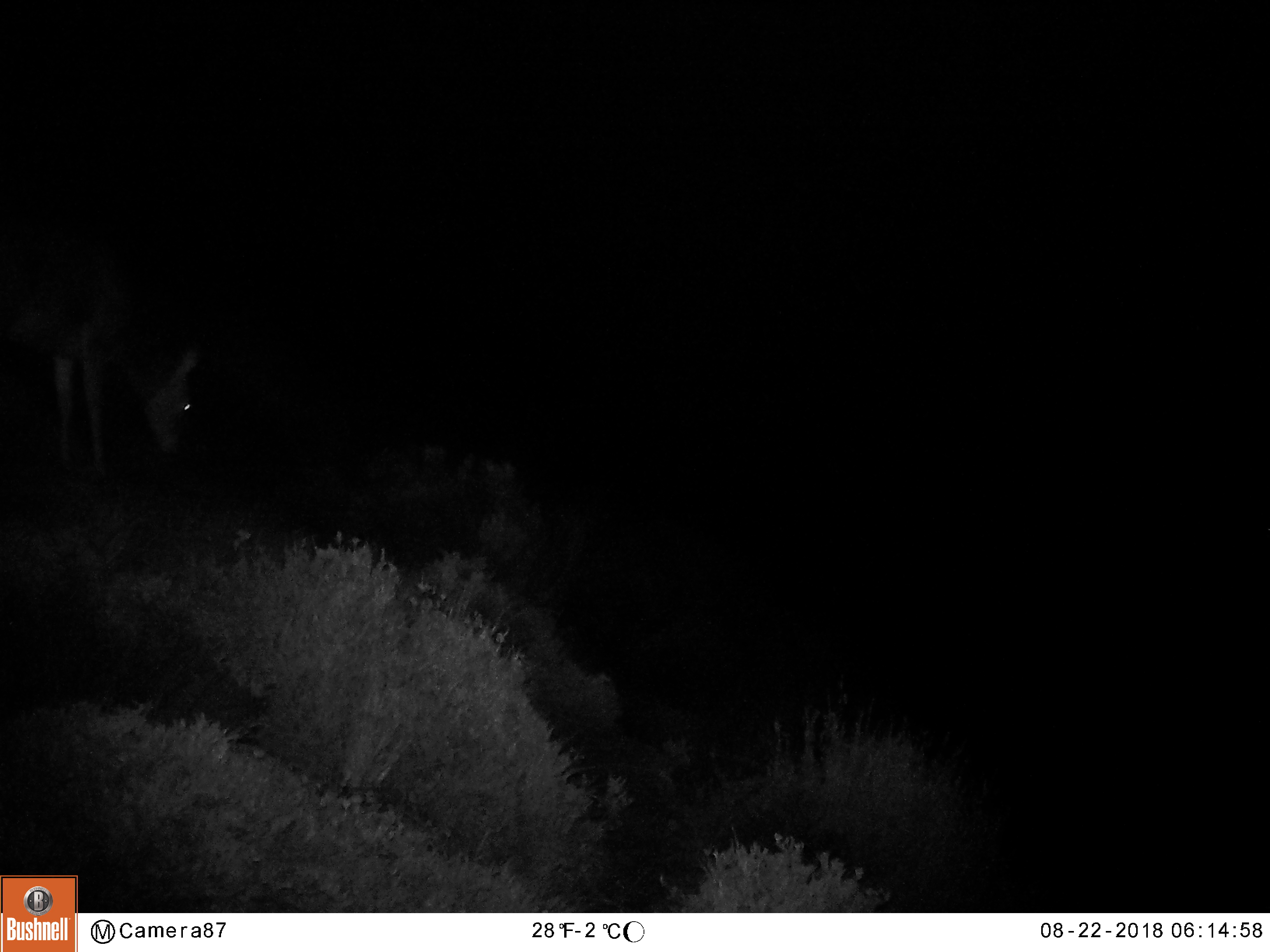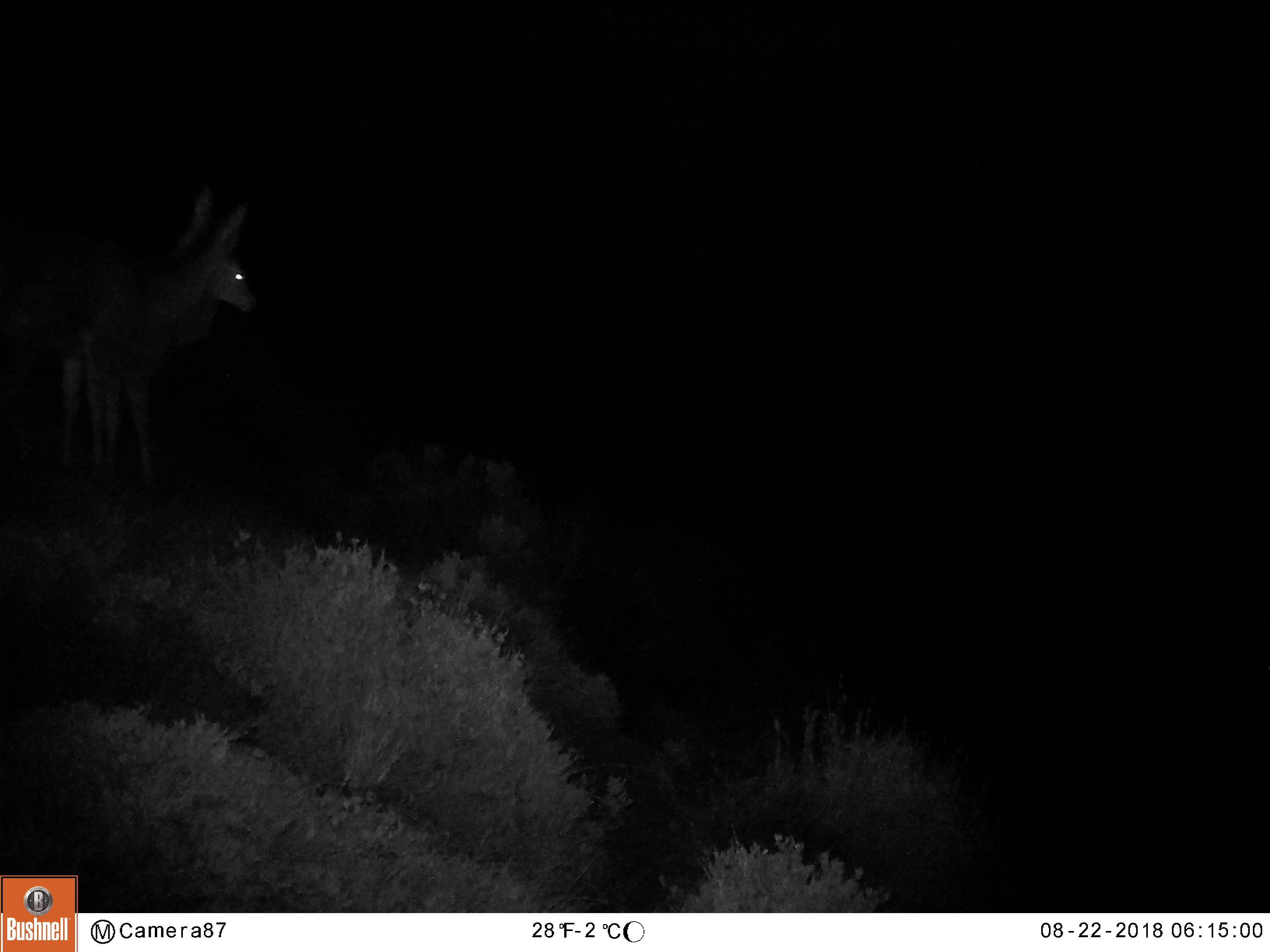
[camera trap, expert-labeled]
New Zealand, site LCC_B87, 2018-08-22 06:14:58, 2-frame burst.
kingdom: Animalia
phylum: Chordata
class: Mammalia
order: Artiodactyla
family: Cervidae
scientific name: Cervidae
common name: deer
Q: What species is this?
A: Deer (Cervidae).